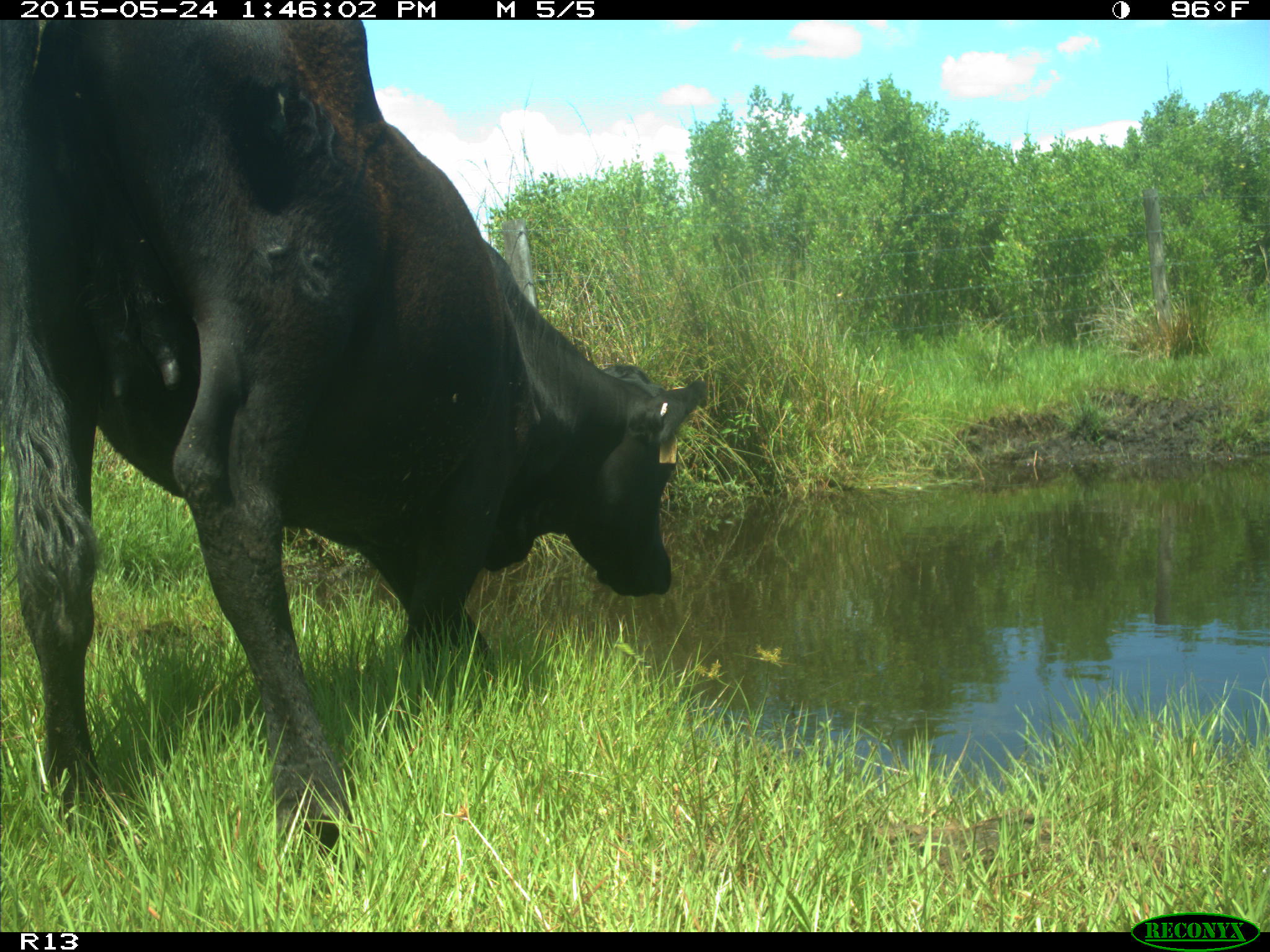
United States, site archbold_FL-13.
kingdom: Animalia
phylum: Chordata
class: Mammalia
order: Artiodactyla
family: Bovidae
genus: Bos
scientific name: Bos taurus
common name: domestic cow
Bos taurus (domestic cow).